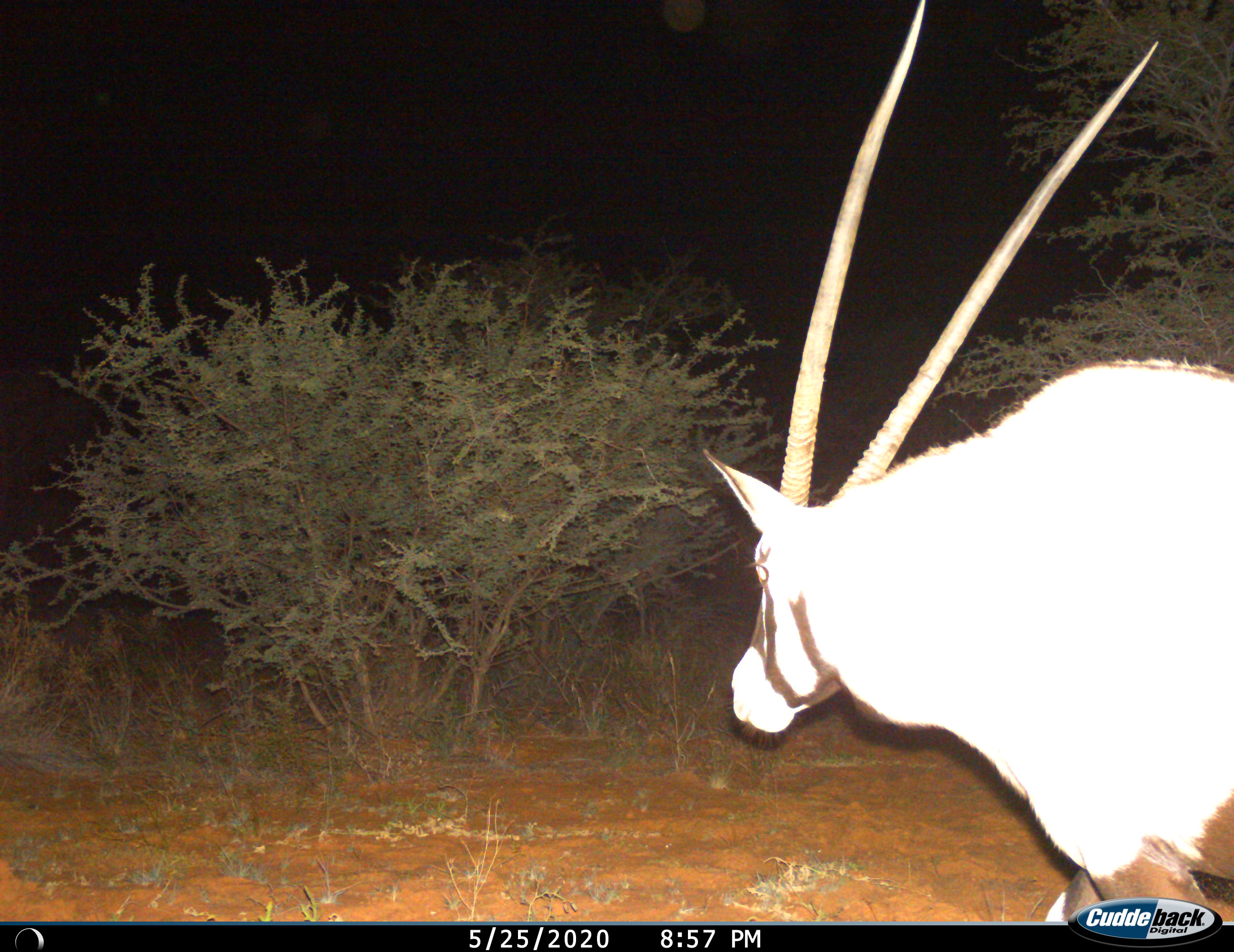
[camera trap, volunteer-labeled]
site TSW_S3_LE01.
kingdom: Animalia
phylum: Chordata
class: Mammalia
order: Artiodactyla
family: Bovidae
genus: Oryx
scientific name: Oryx gazella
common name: gemsbok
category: oryx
Oryx (gemsbok) (Oryx gazella), count 1. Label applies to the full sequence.